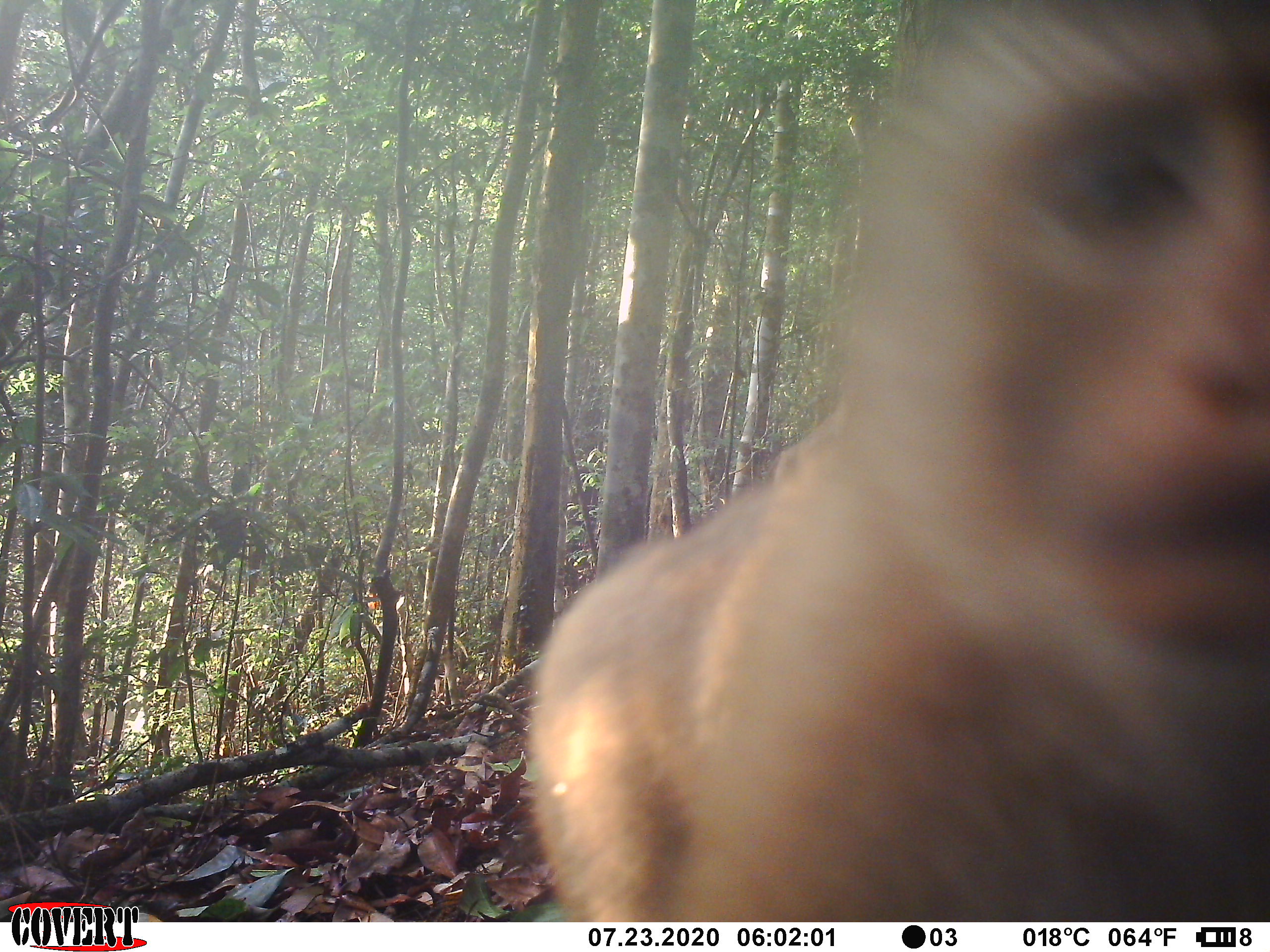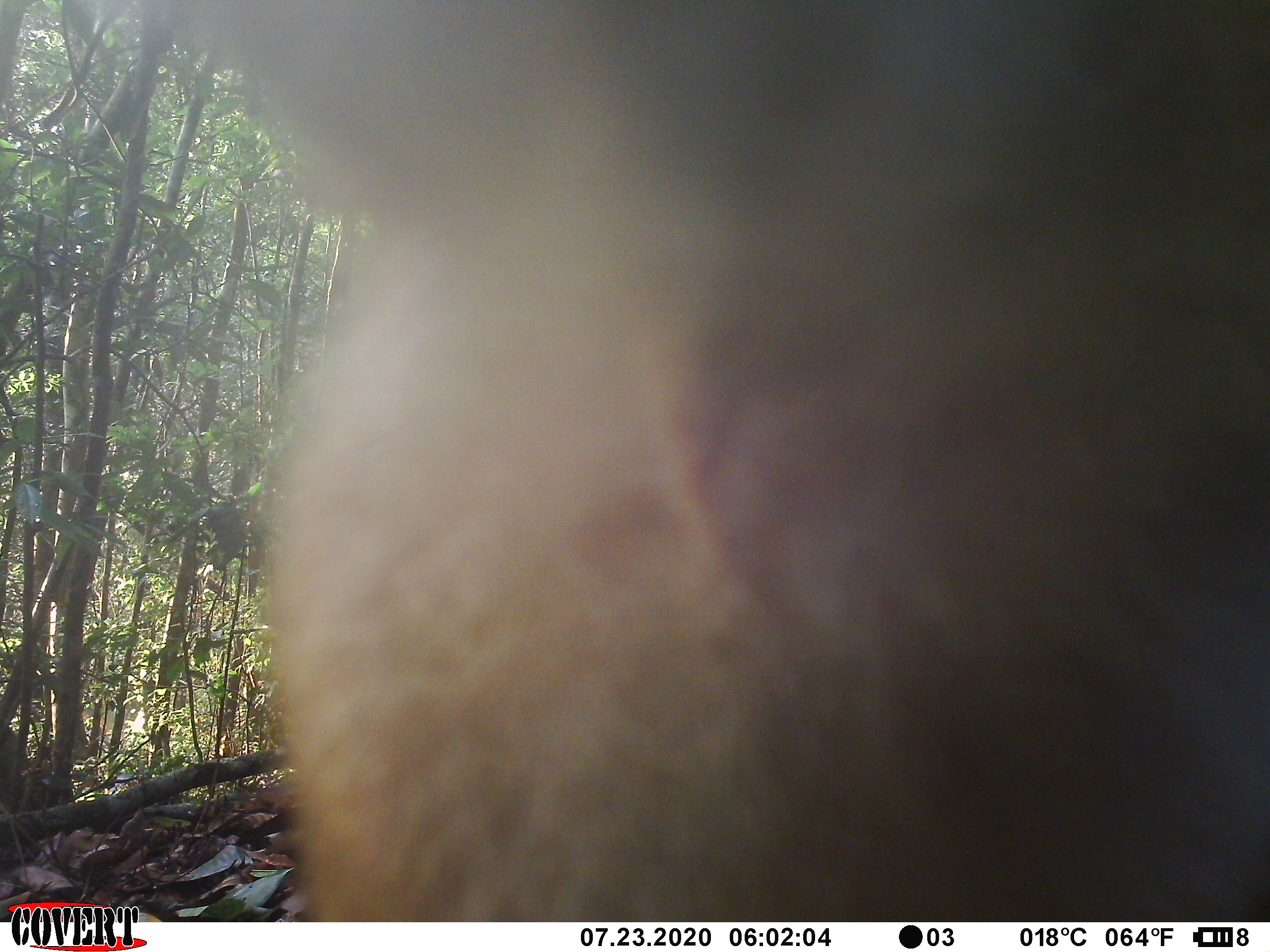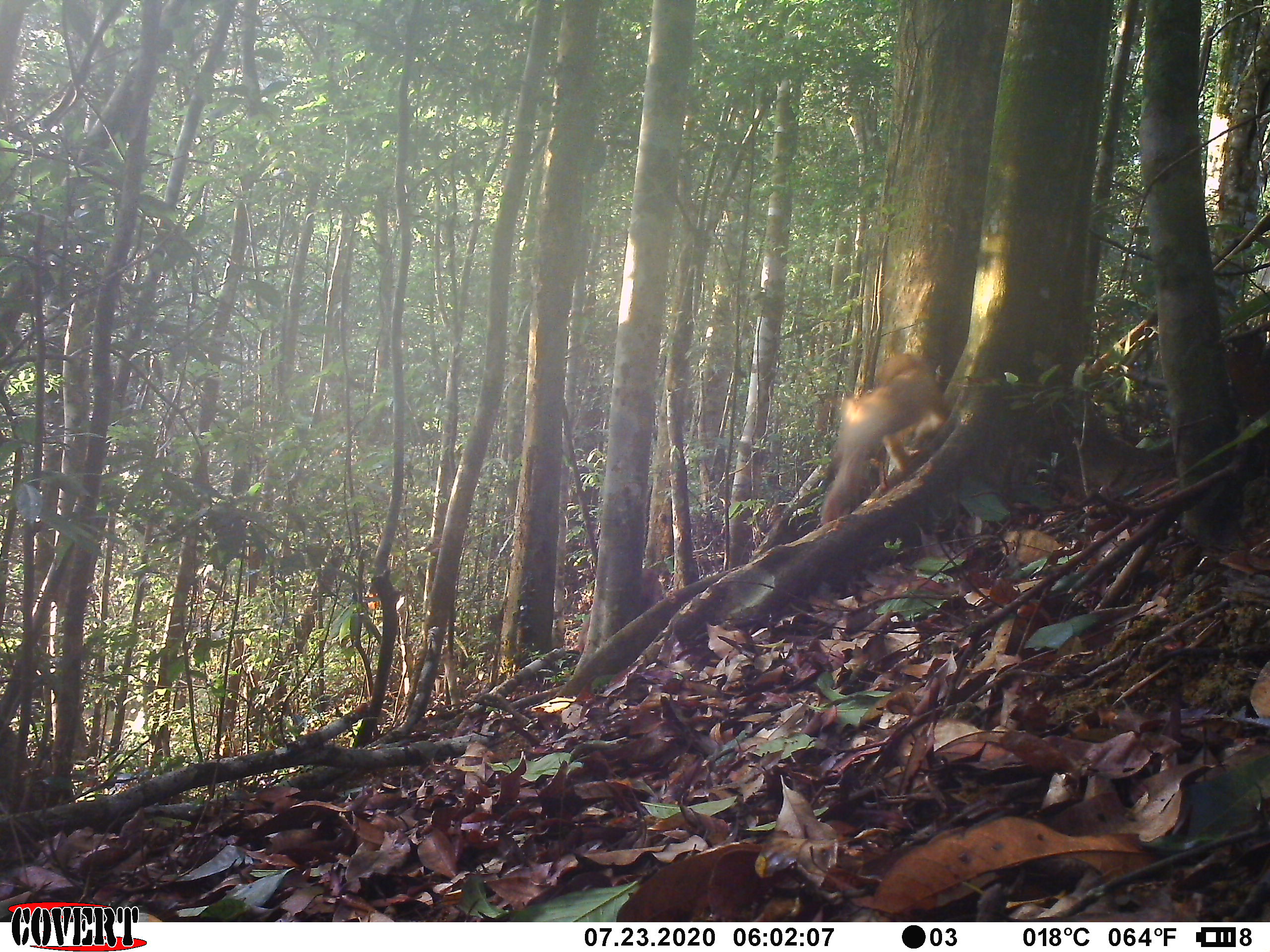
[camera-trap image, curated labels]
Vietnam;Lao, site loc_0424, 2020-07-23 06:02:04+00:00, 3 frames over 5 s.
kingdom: Animalia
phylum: Chordata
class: Mammalia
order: Primates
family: Cercopithecidae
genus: Macaca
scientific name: Macaca nemestrina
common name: pig-tailed macaque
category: pig tailed macaque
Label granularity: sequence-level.